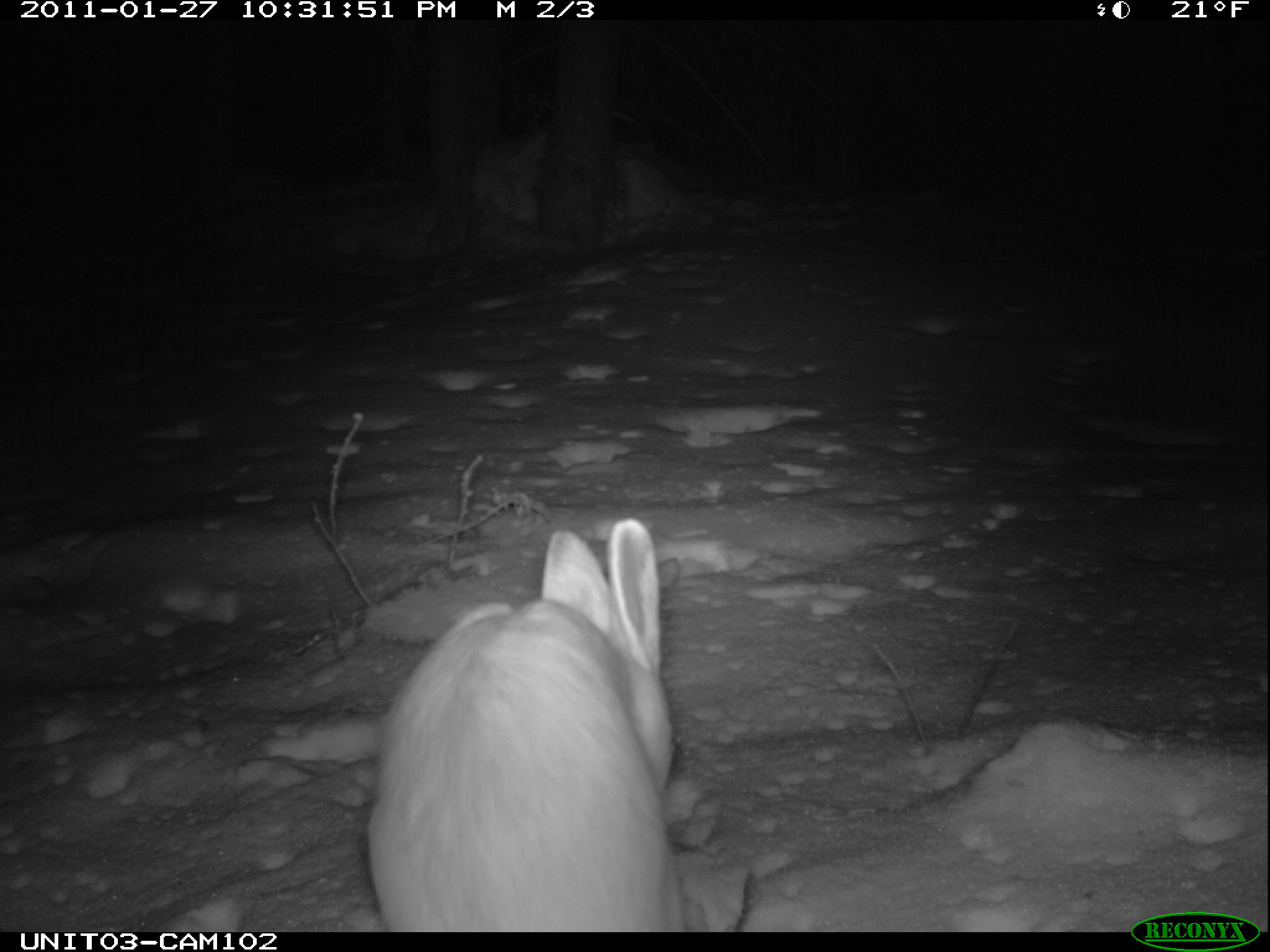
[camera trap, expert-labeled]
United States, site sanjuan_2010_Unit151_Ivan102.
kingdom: Animalia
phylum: Chordata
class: Mammalia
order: Lagomorpha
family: Leporidae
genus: Lepus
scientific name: Lepus americanus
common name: snowshoe hare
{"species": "Lepus americanus (snowshoe hare)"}